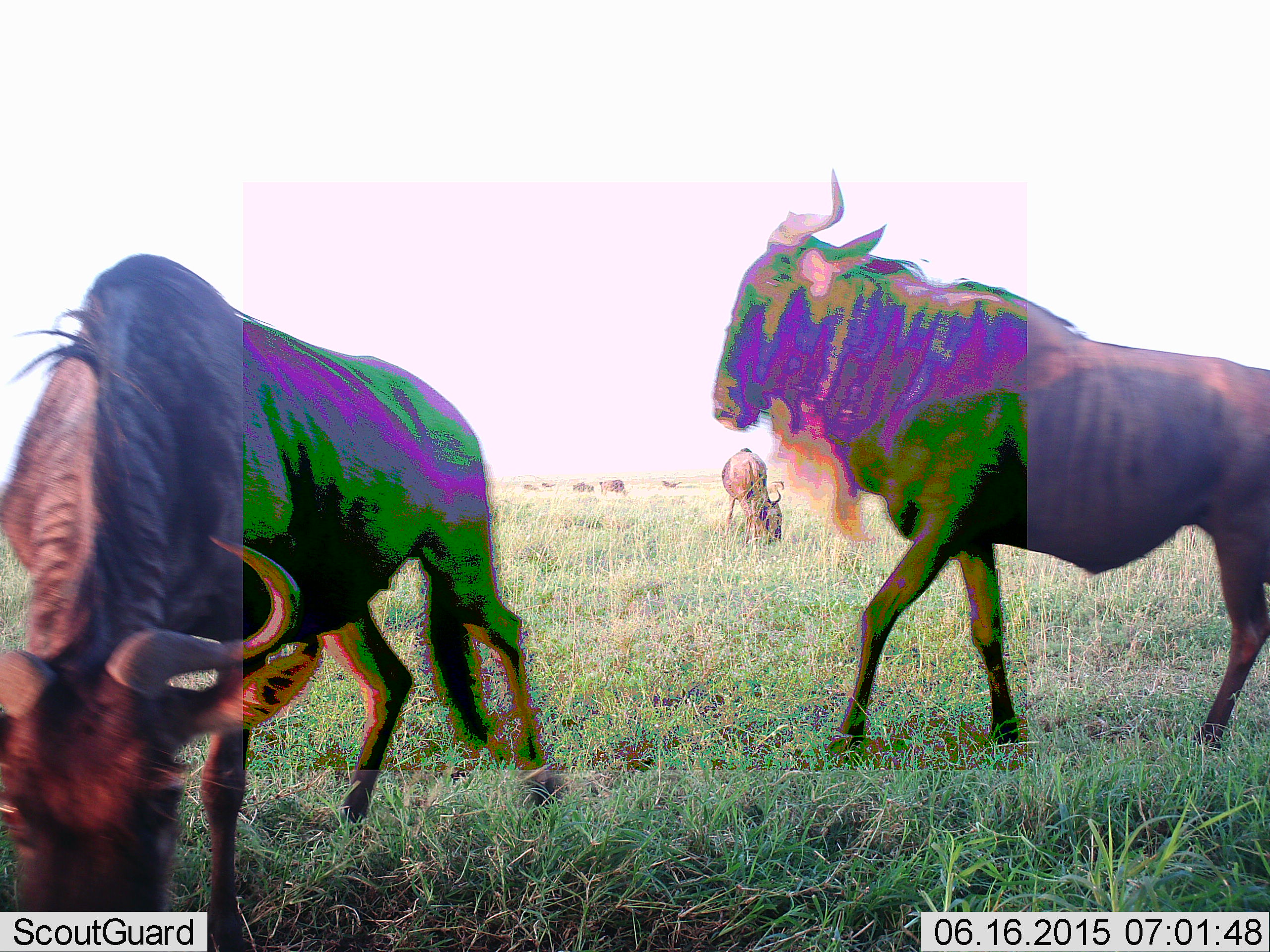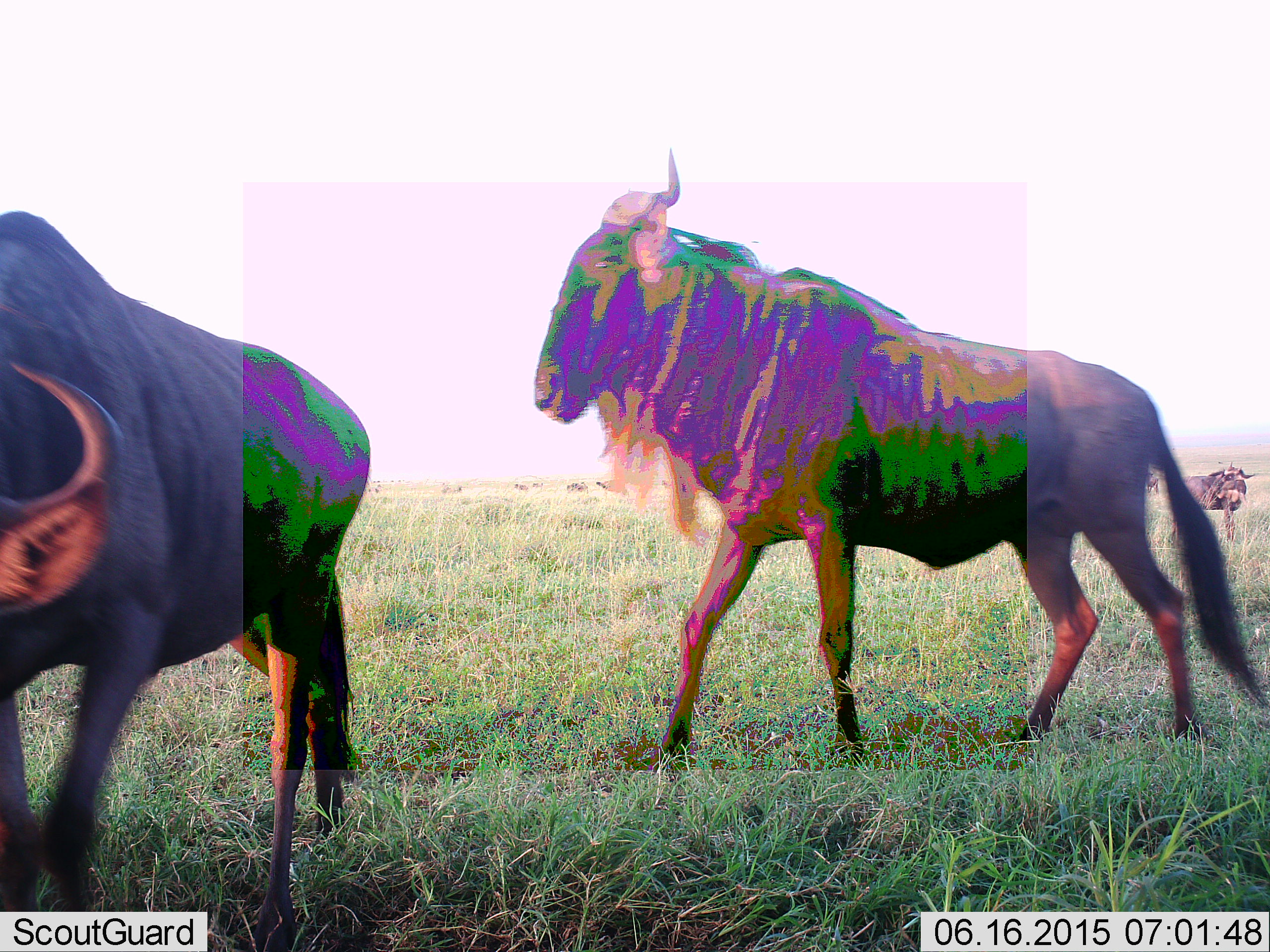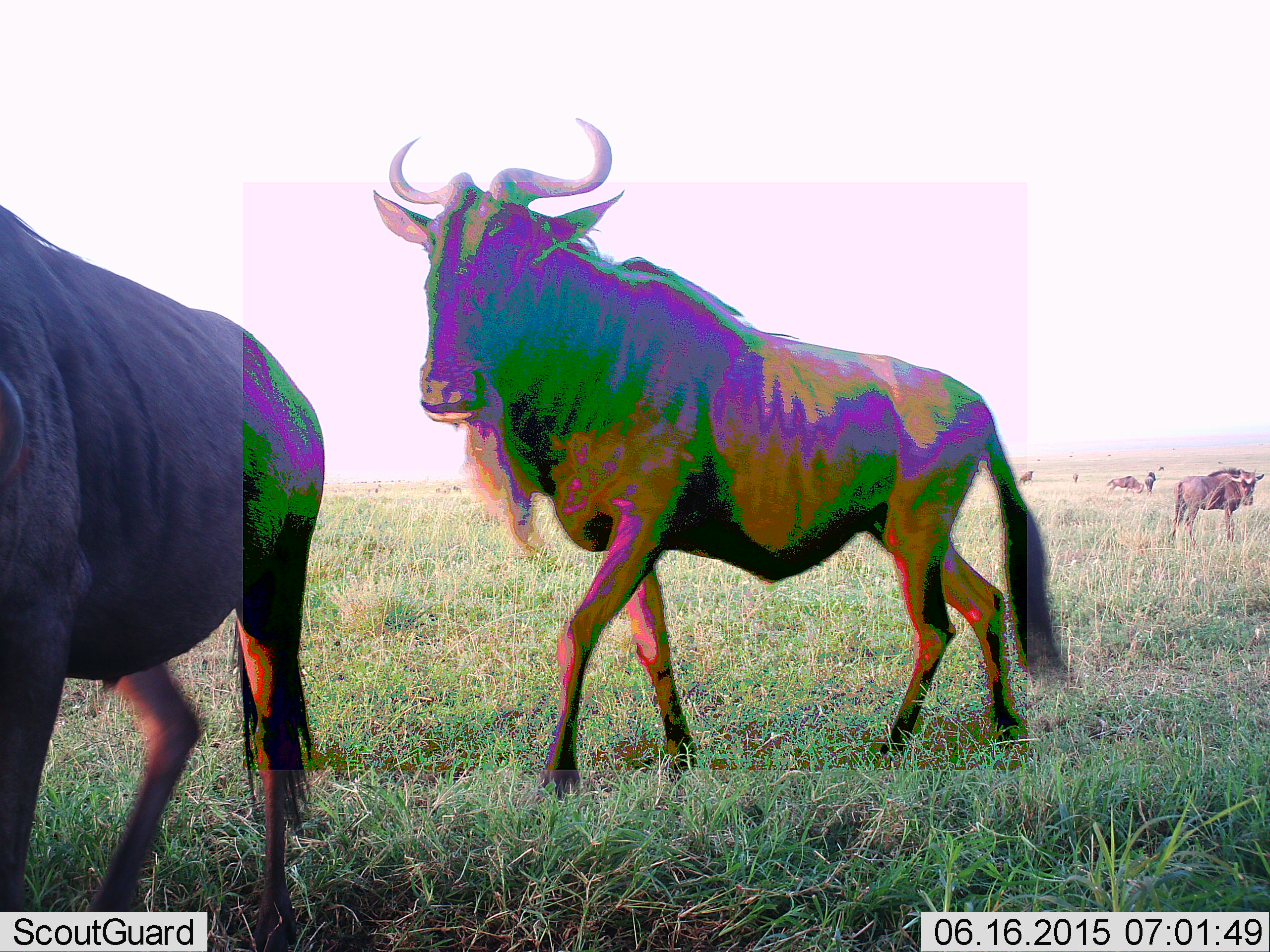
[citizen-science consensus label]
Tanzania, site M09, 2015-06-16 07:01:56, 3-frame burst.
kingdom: Animalia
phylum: Chordata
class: Mammalia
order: Artiodactyla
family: Bovidae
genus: Connochaetes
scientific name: Connochaetes taurinus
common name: blue wildebeest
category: wildebeest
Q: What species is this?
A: Wildebeest (blue wildebeest) (Connochaetes taurinus).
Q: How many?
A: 3.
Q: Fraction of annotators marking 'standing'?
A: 50%.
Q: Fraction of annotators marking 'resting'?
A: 0%.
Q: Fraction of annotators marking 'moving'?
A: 90%.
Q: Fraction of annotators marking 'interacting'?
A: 10%.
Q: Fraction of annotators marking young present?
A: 0%.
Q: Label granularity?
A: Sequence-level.